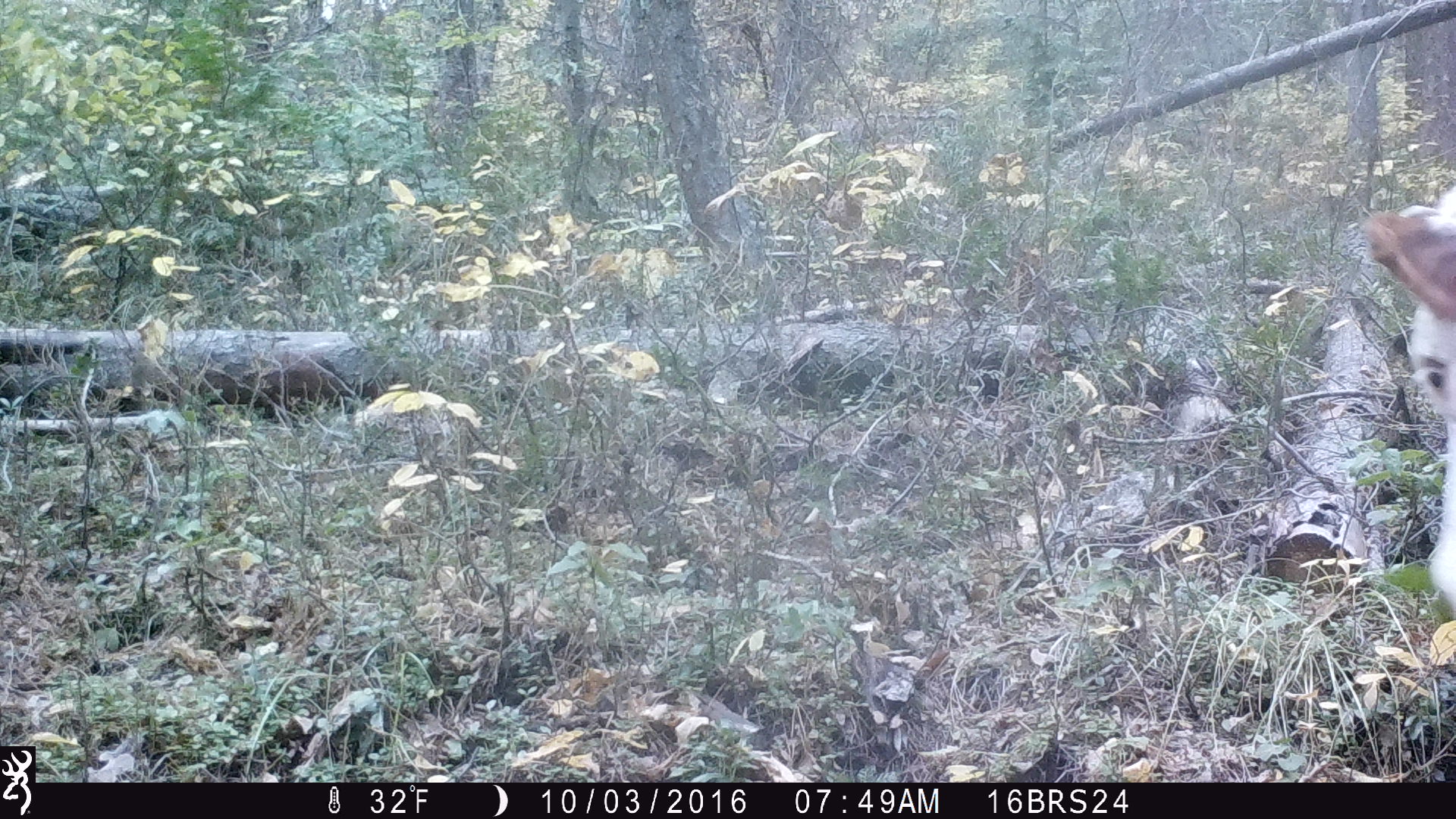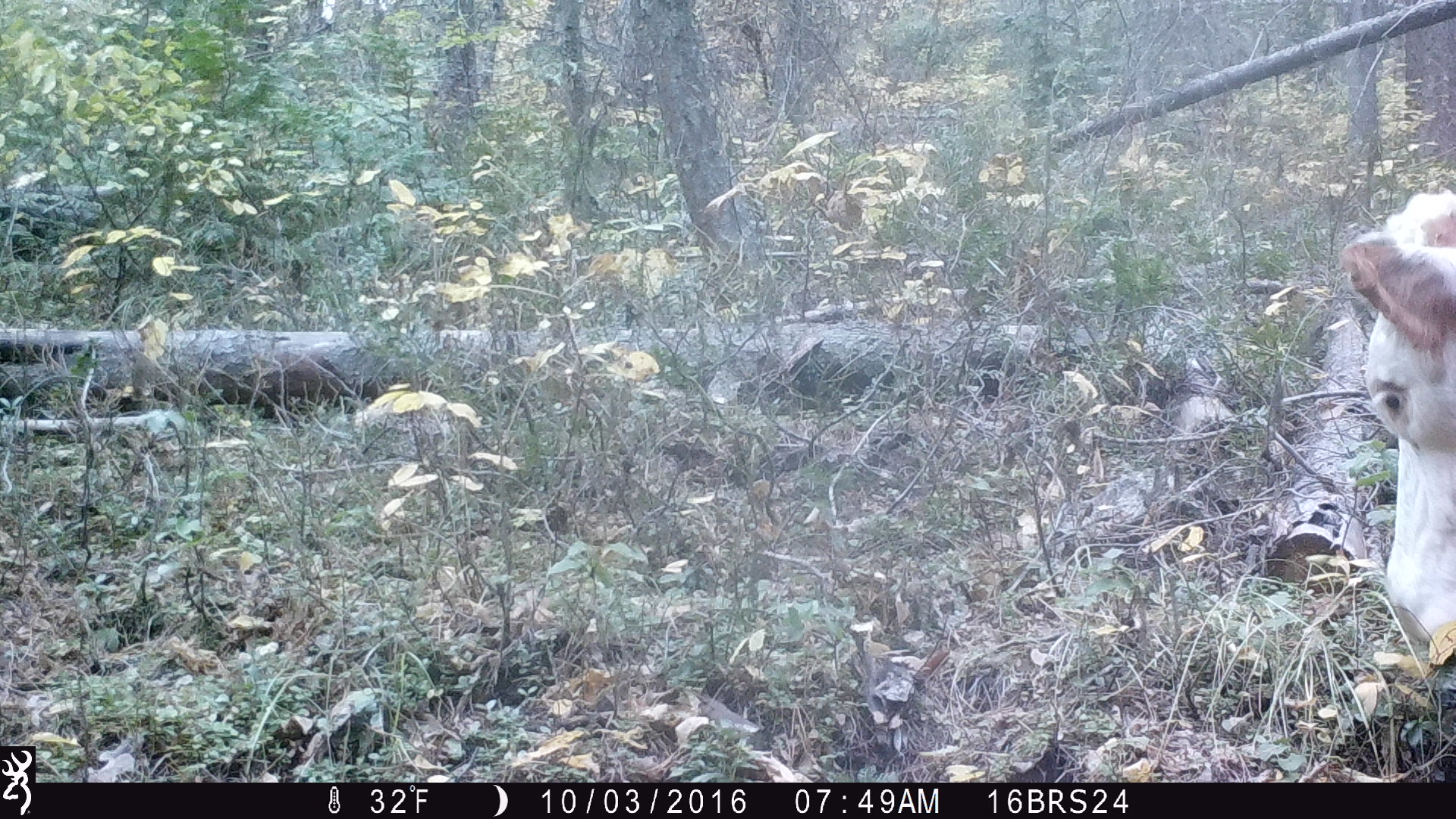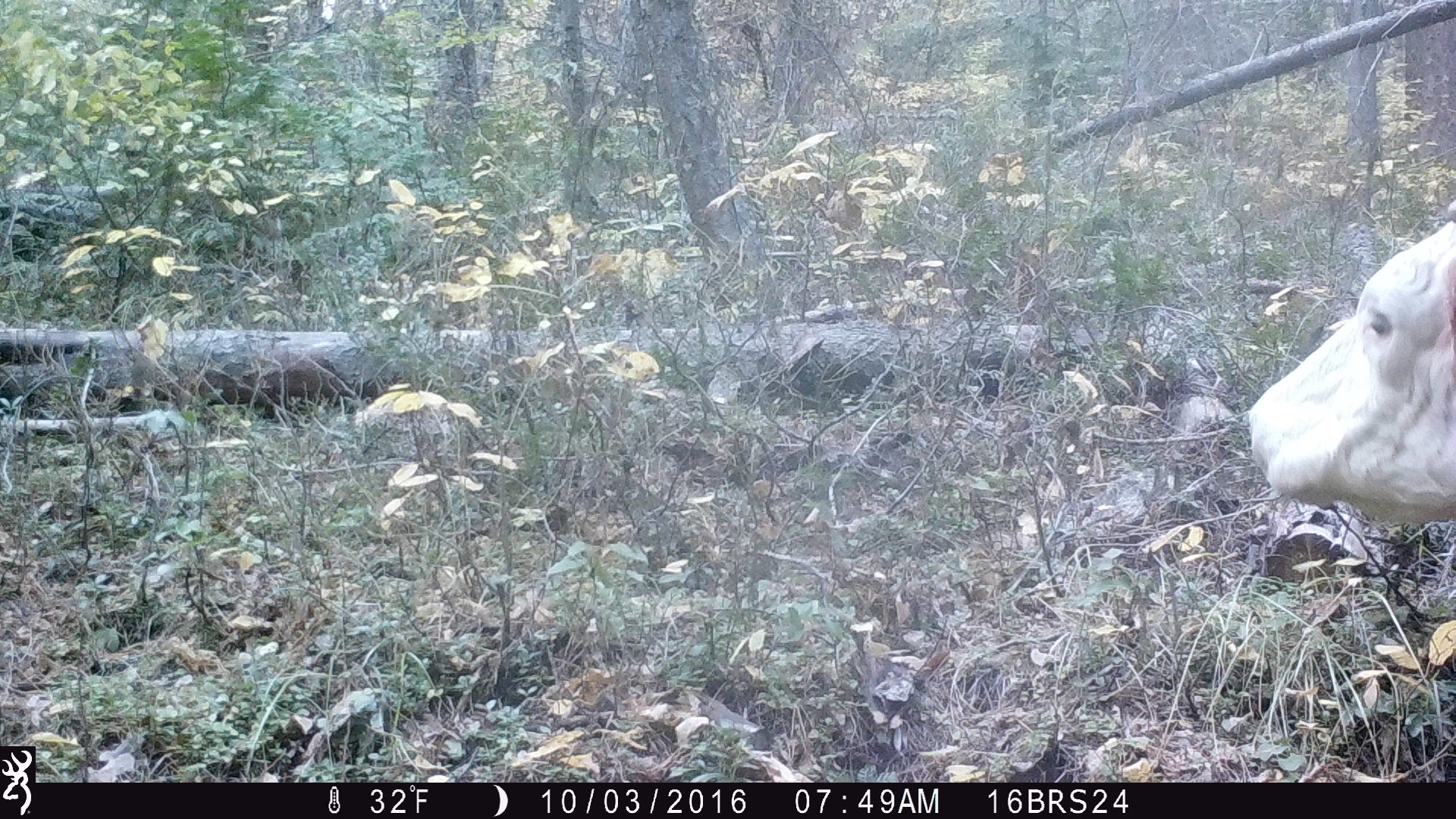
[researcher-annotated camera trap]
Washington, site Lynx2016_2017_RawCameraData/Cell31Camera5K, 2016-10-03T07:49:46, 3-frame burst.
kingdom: Animalia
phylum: Chordata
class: Mammalia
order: Artiodactyla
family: Bovidae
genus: Bos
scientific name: Bos taurus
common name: domestic cattle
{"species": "domestic cattle (Bos taurus)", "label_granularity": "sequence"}